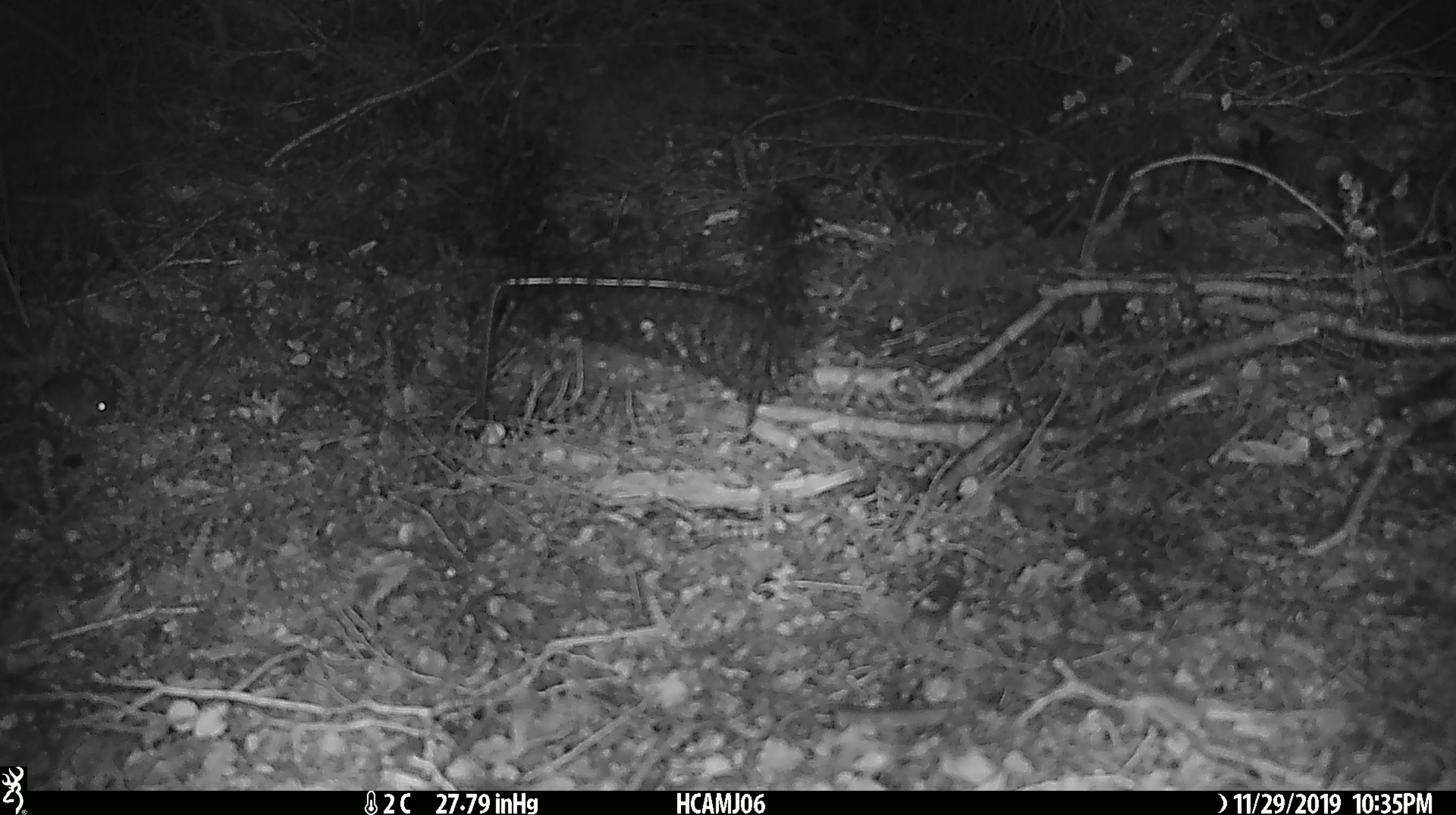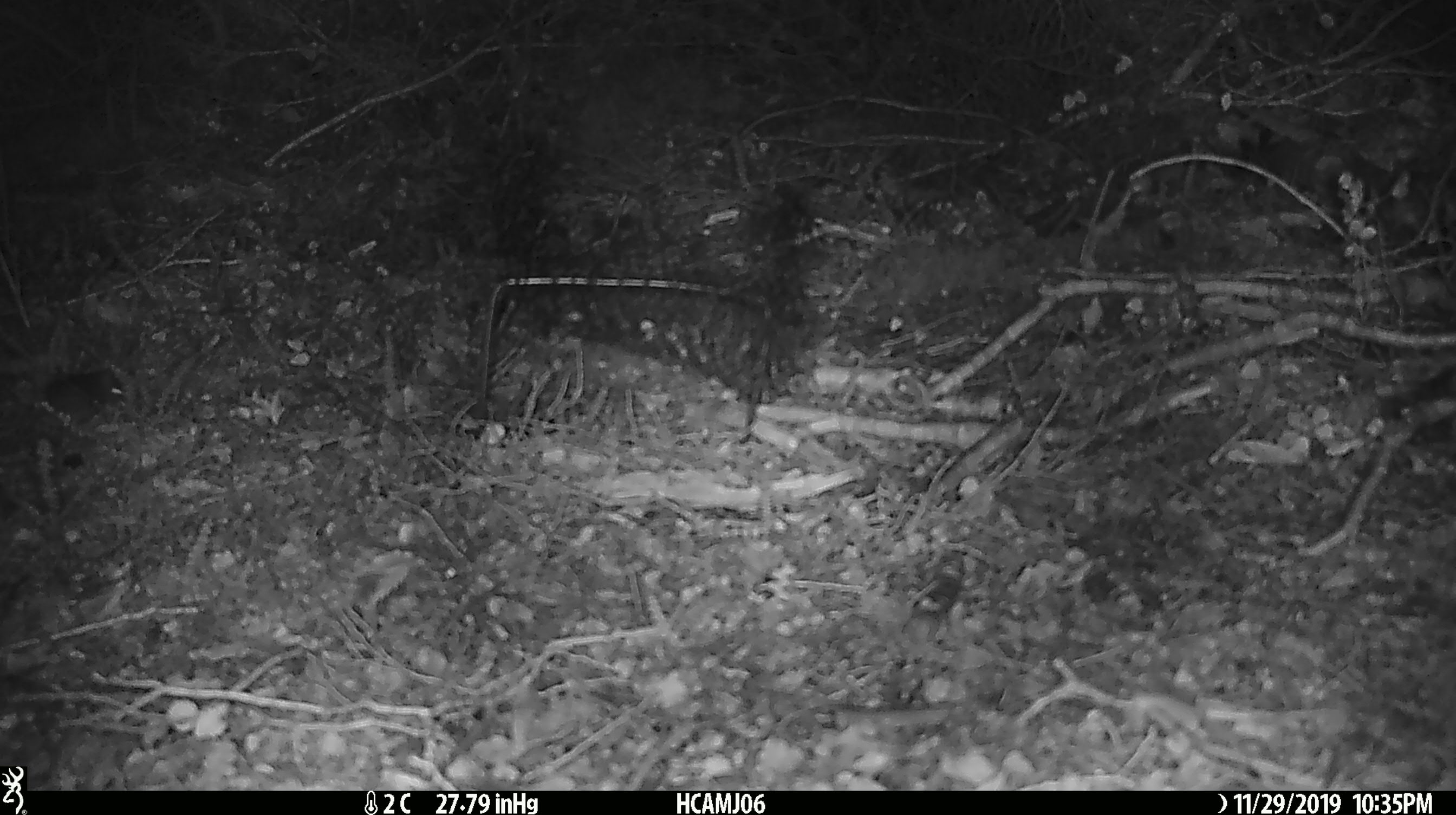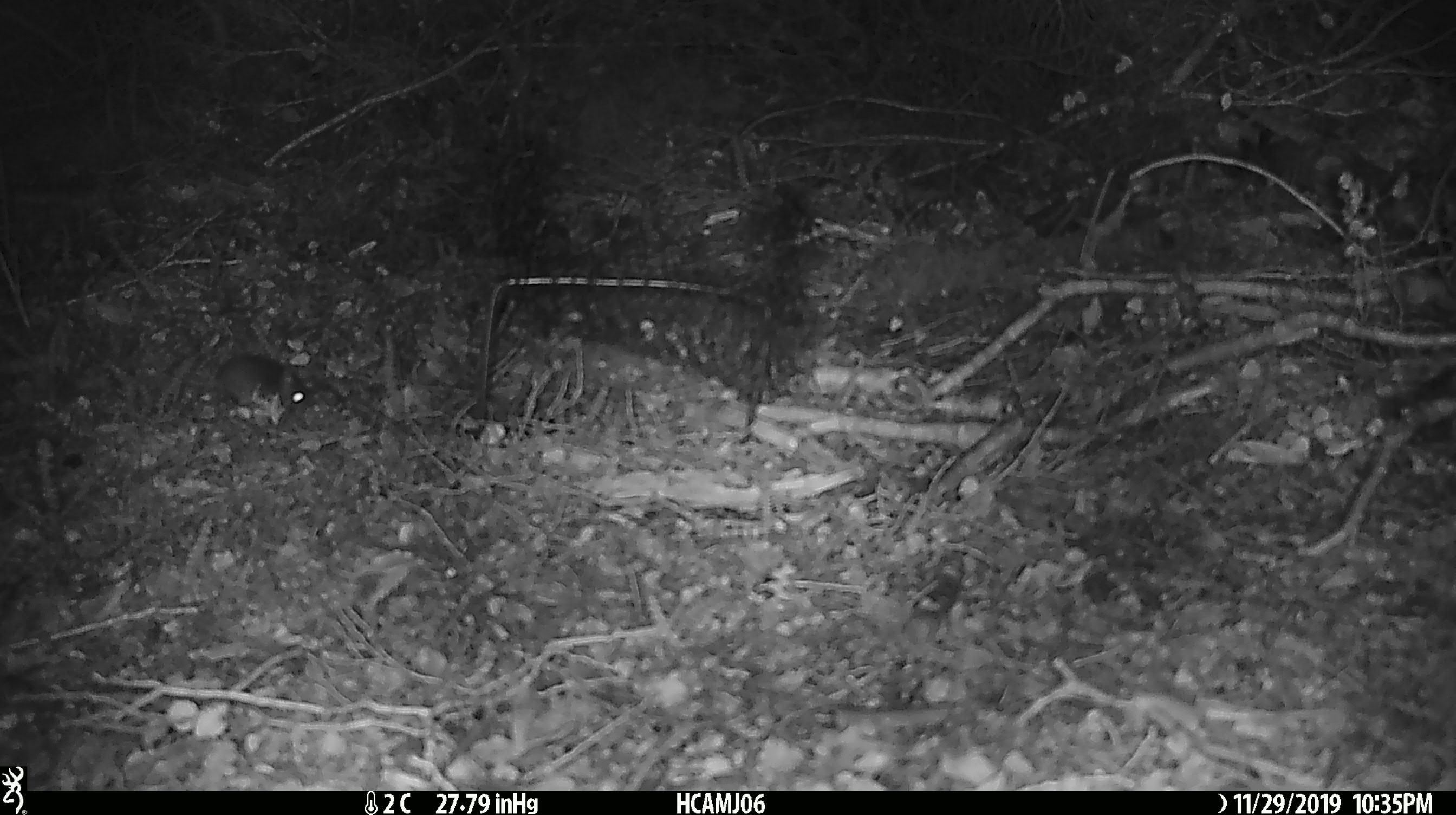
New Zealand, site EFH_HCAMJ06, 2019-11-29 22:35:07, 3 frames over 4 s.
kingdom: Animalia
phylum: Chordata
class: Mammalia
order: Rodentia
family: Muridae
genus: Mus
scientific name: Mus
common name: mouse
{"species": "mouse (Mus)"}